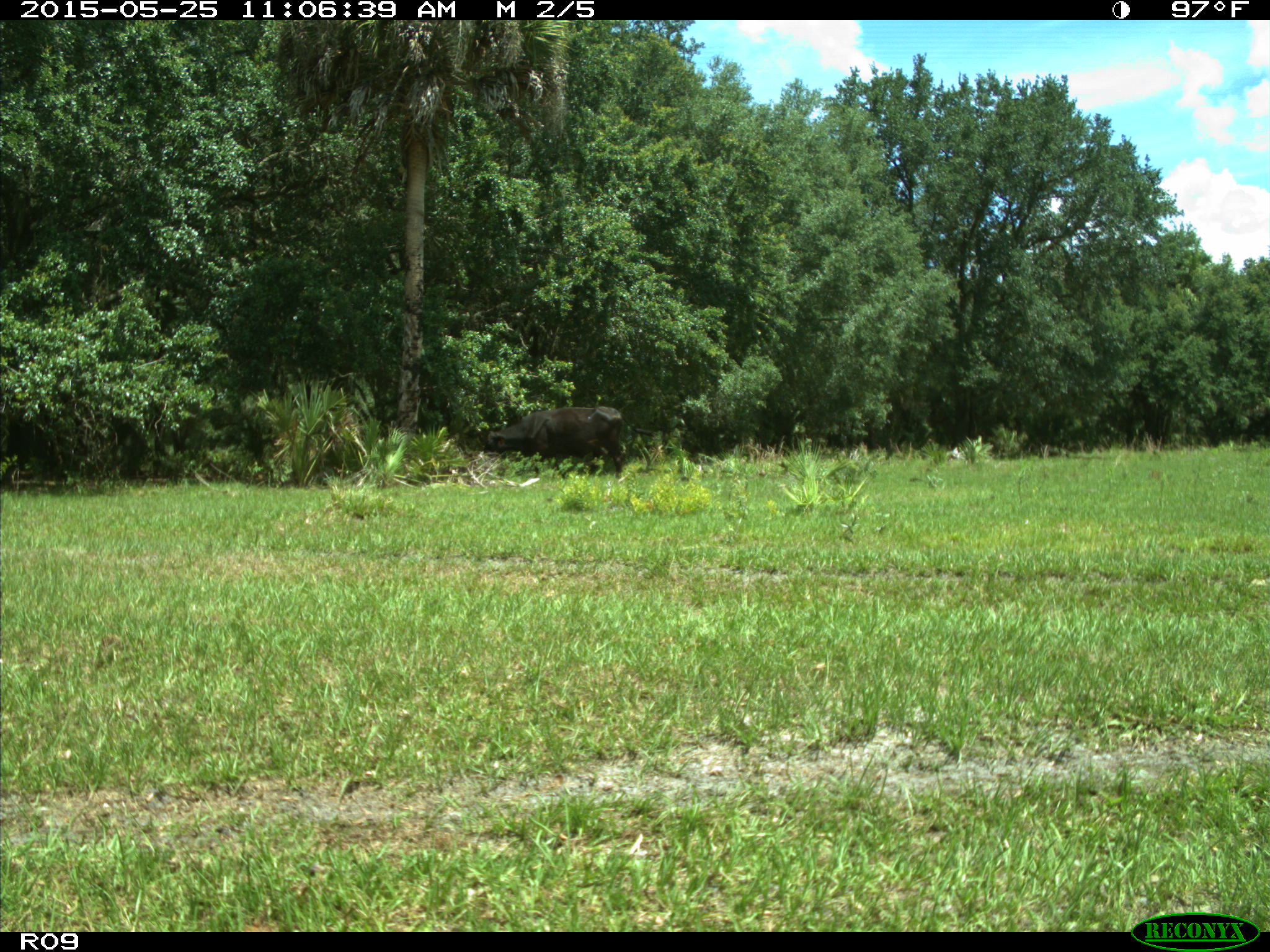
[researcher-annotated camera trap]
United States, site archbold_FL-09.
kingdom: Animalia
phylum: Chordata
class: Mammalia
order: Artiodactyla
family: Bovidae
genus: Bos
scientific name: Bos taurus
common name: domestic cow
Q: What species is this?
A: Bos taurus (domestic cow).